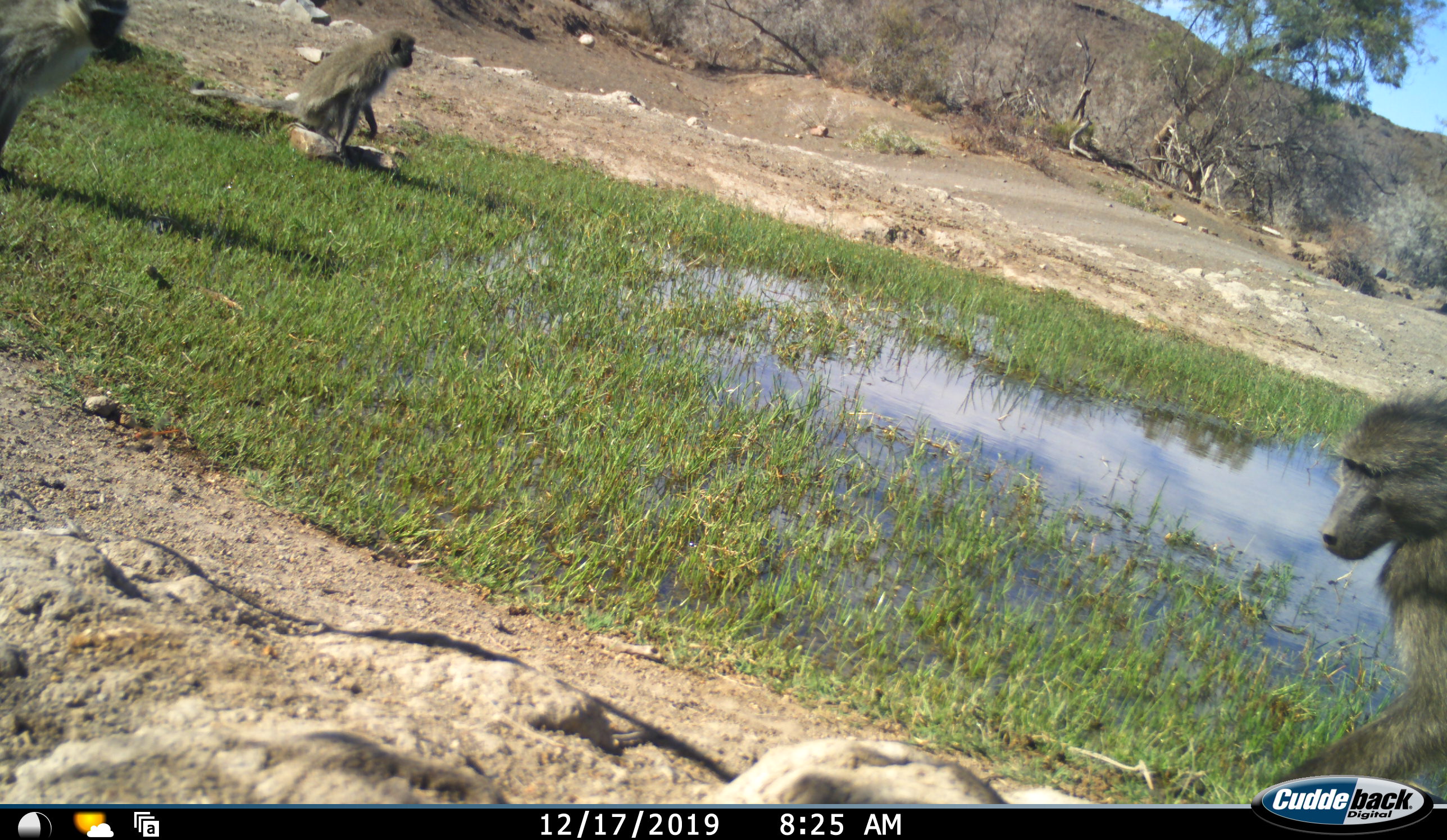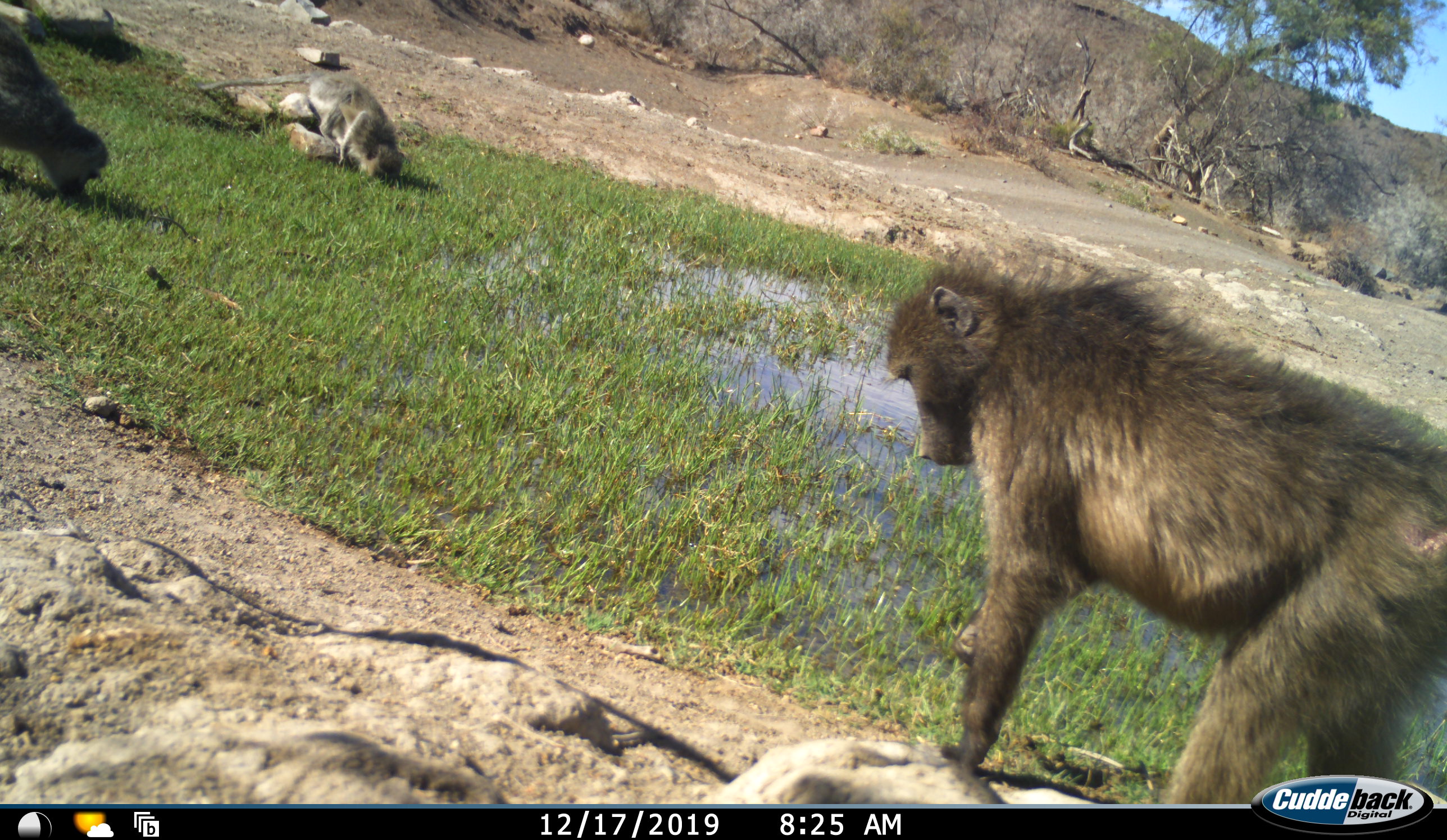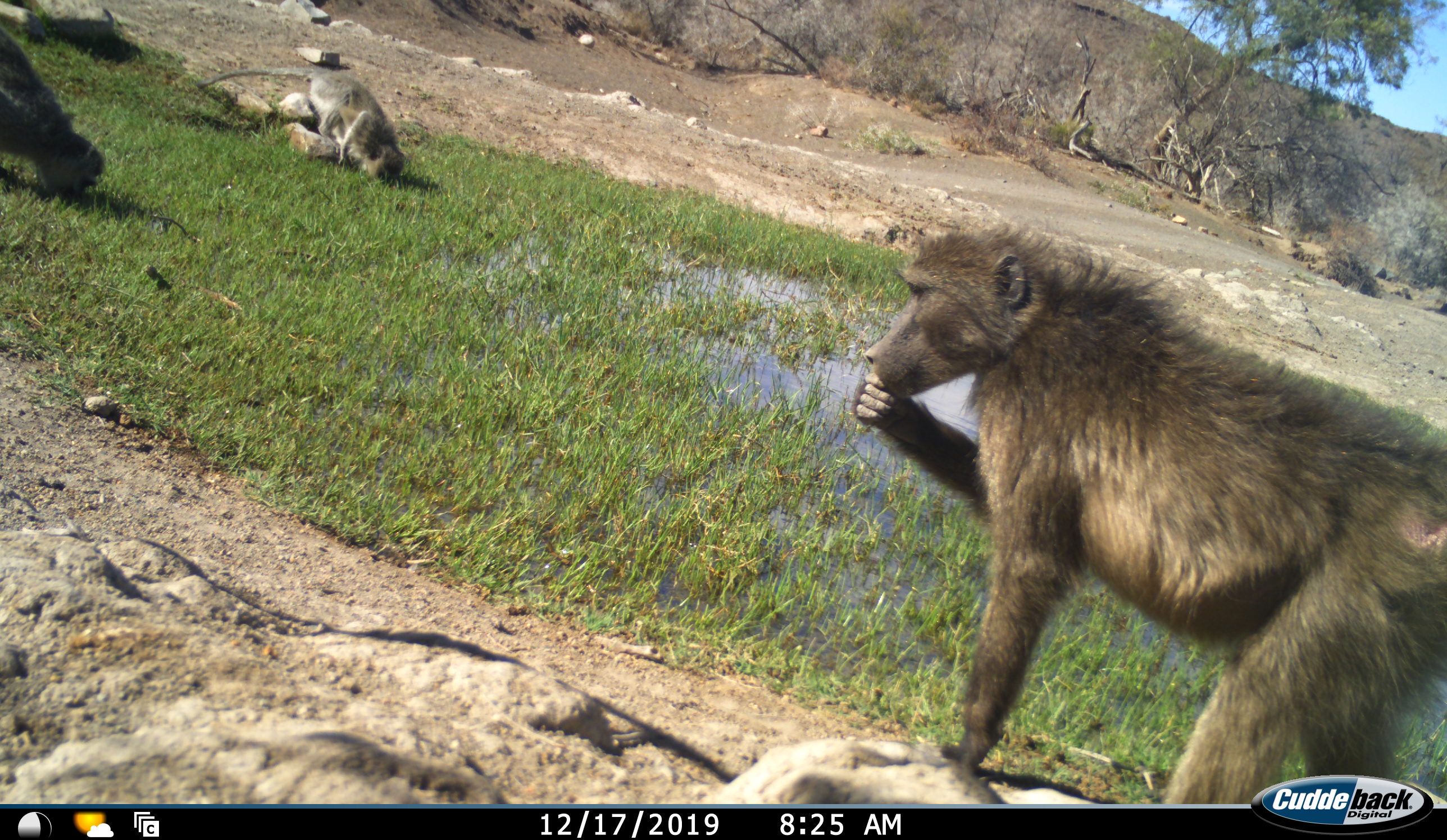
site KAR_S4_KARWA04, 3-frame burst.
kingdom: Animalia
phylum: Chordata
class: Mammalia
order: Primates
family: Cercopithecidae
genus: Papio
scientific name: Papio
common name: baboon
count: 3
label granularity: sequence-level